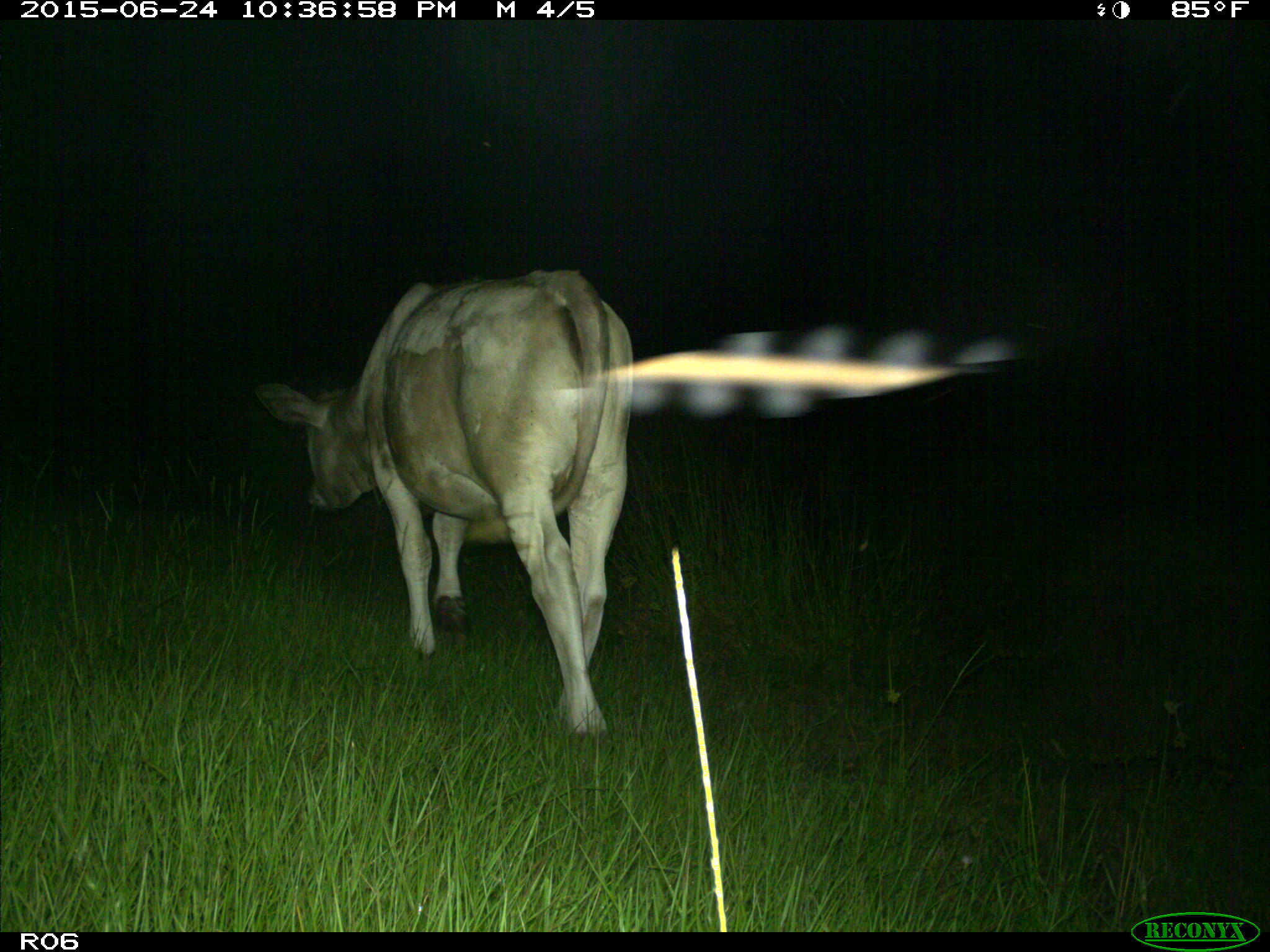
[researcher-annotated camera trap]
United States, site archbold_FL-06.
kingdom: Animalia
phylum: Chordata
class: Mammalia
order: Artiodactyla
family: Bovidae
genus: Bos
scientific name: Bos taurus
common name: domestic cow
Bos taurus (domestic cow).